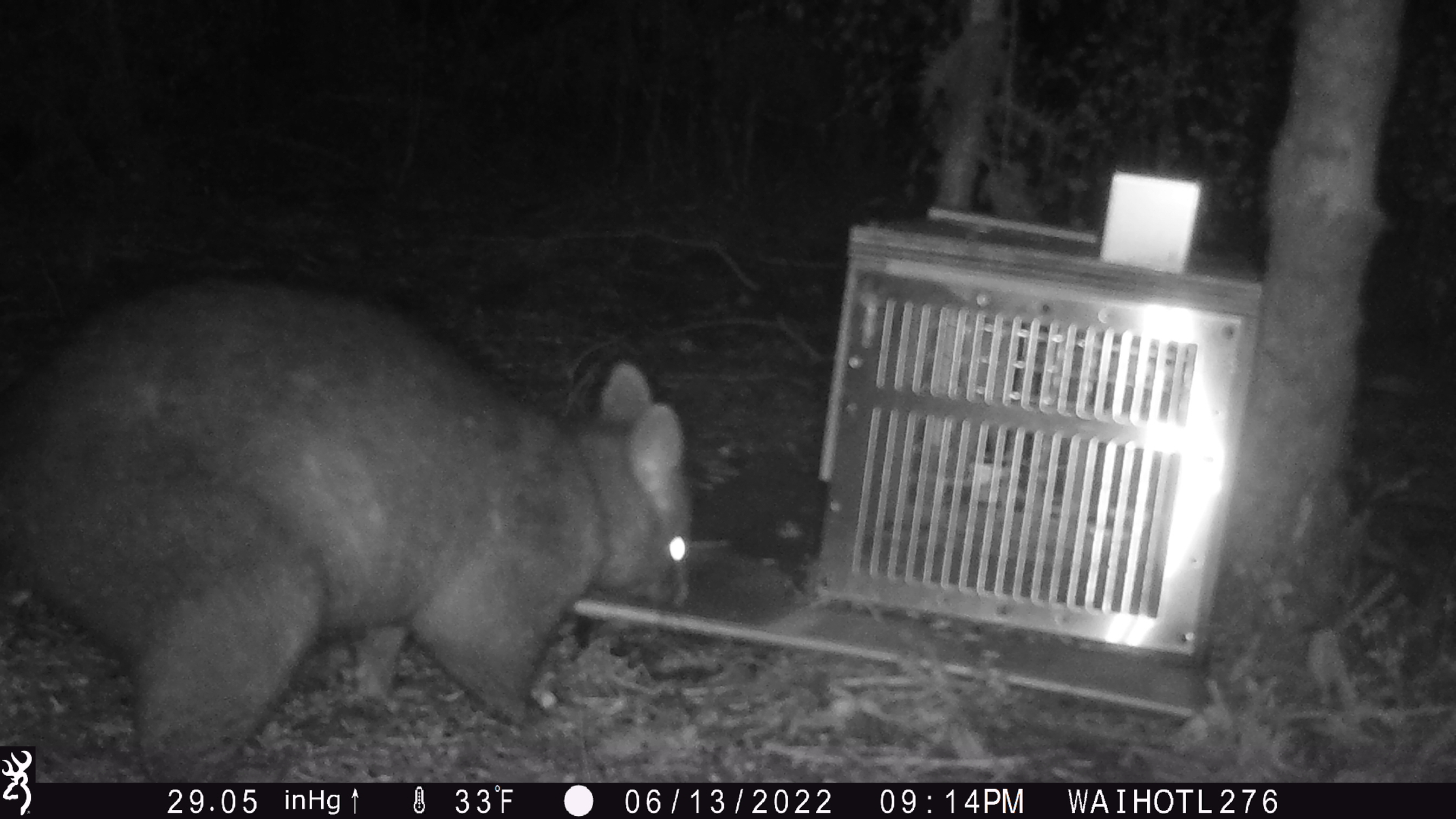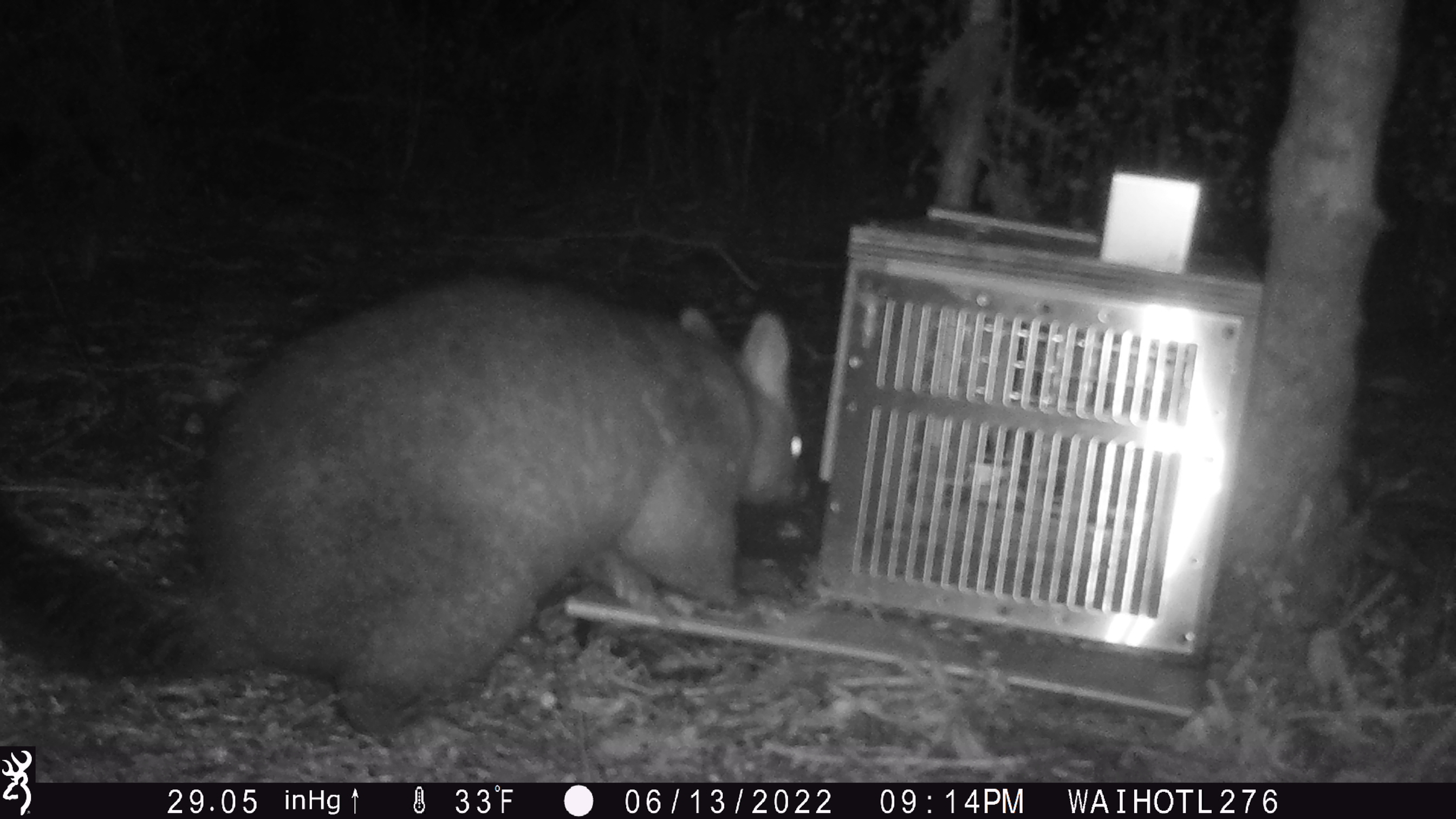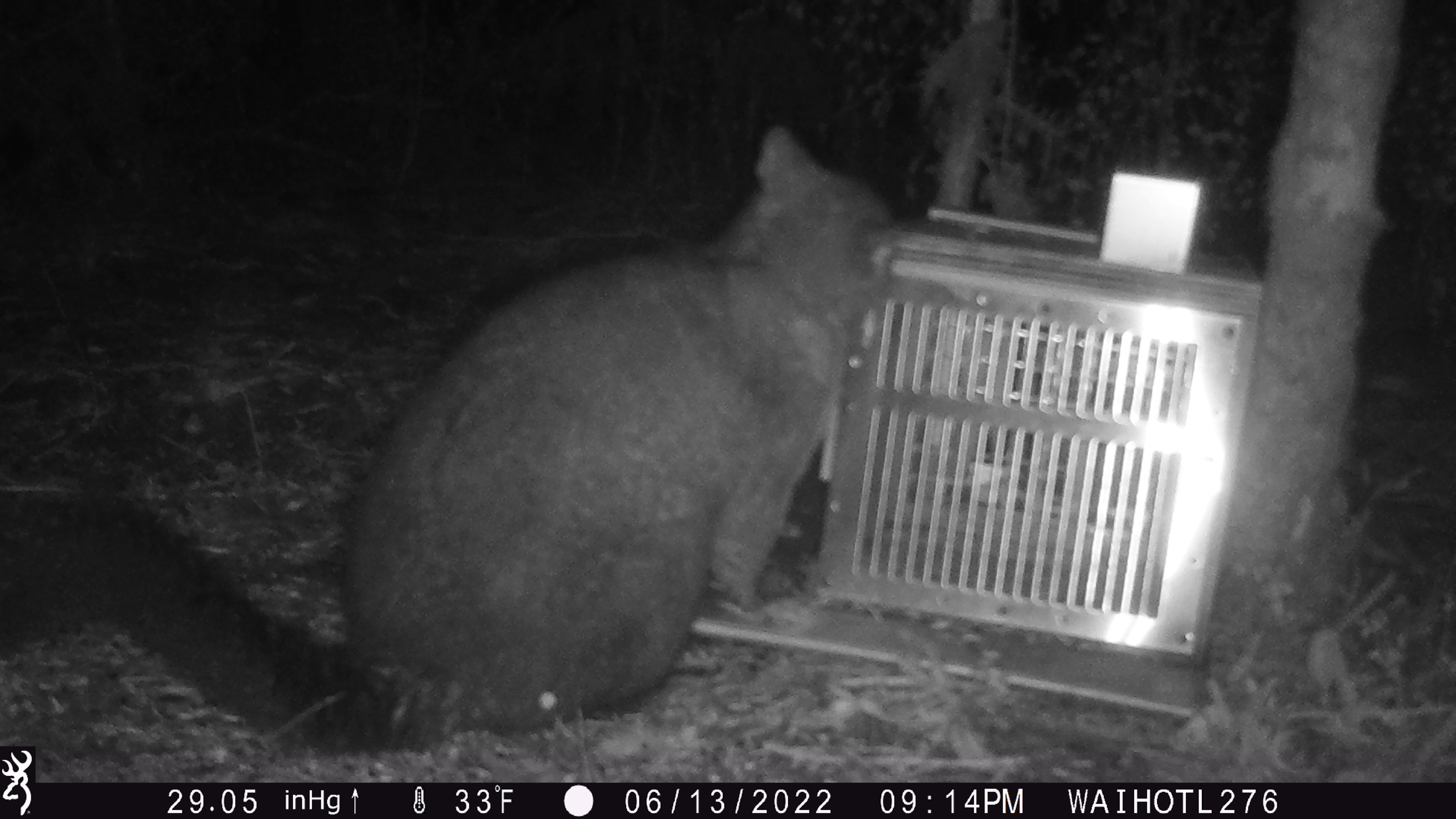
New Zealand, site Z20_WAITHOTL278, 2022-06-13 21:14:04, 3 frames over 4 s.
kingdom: Animalia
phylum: Chordata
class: Mammalia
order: Diprotodontia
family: Phalangeridae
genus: Trichosurus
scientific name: Trichosurus vulpecula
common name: common brushtail possum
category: possum